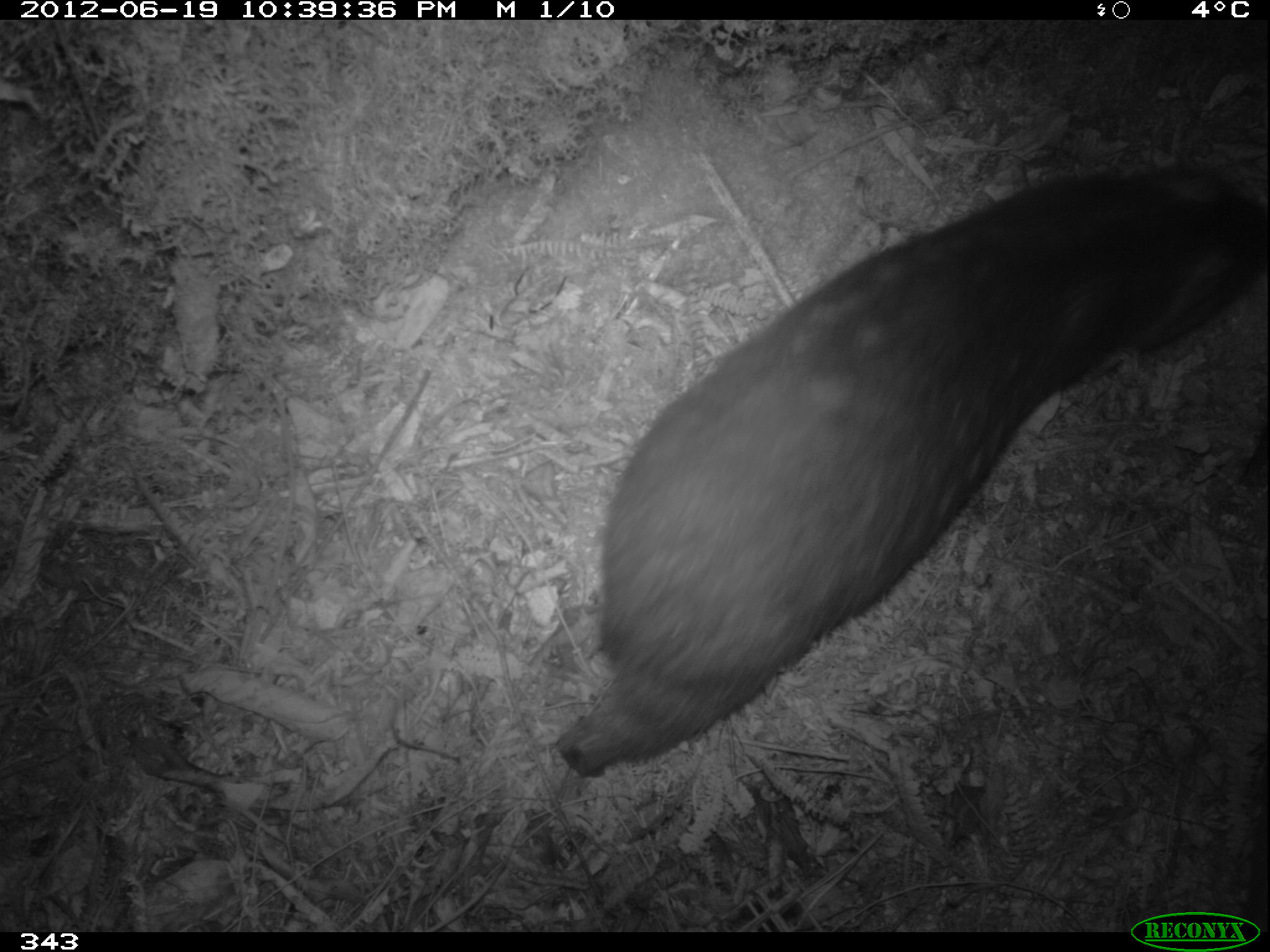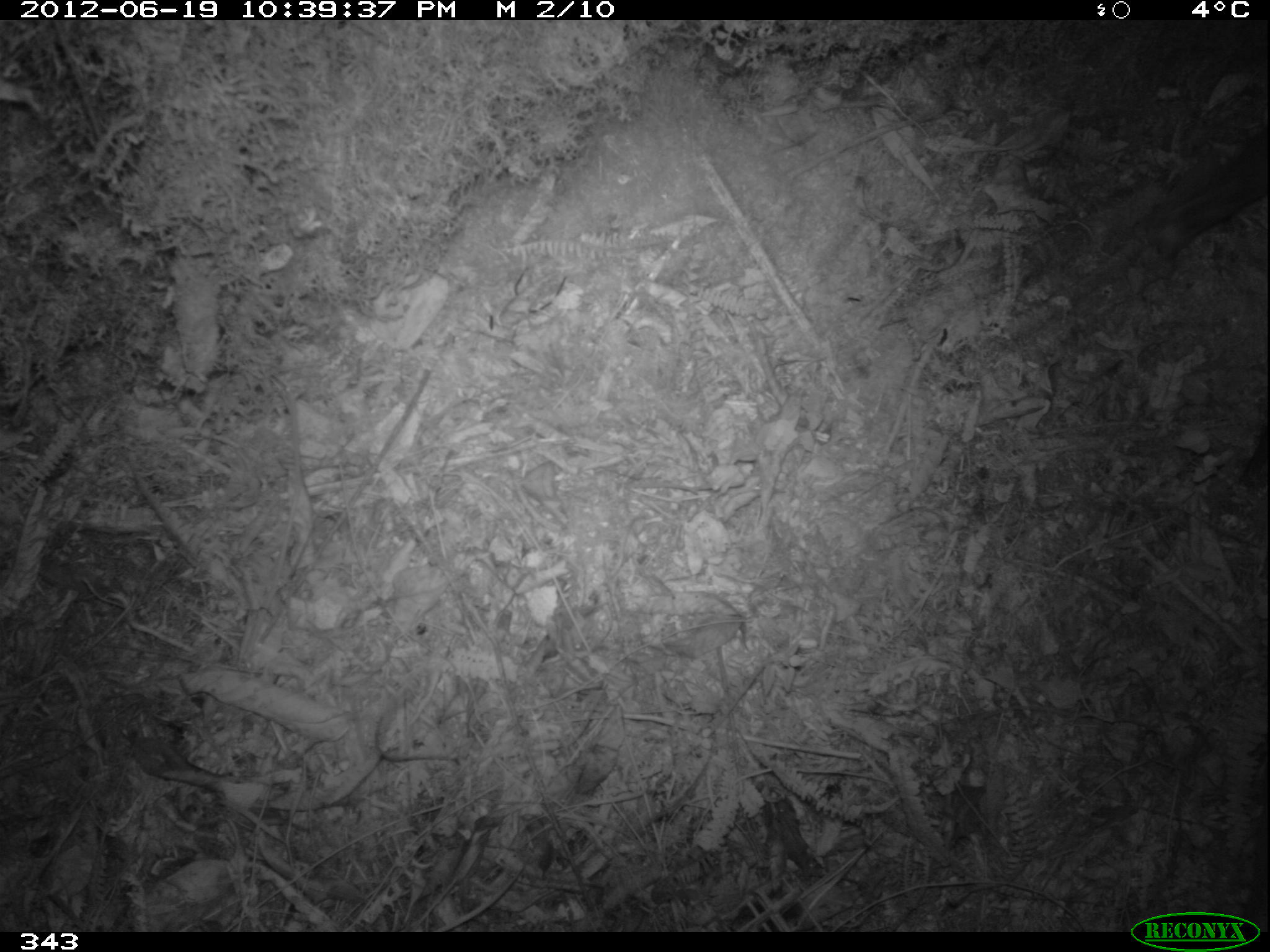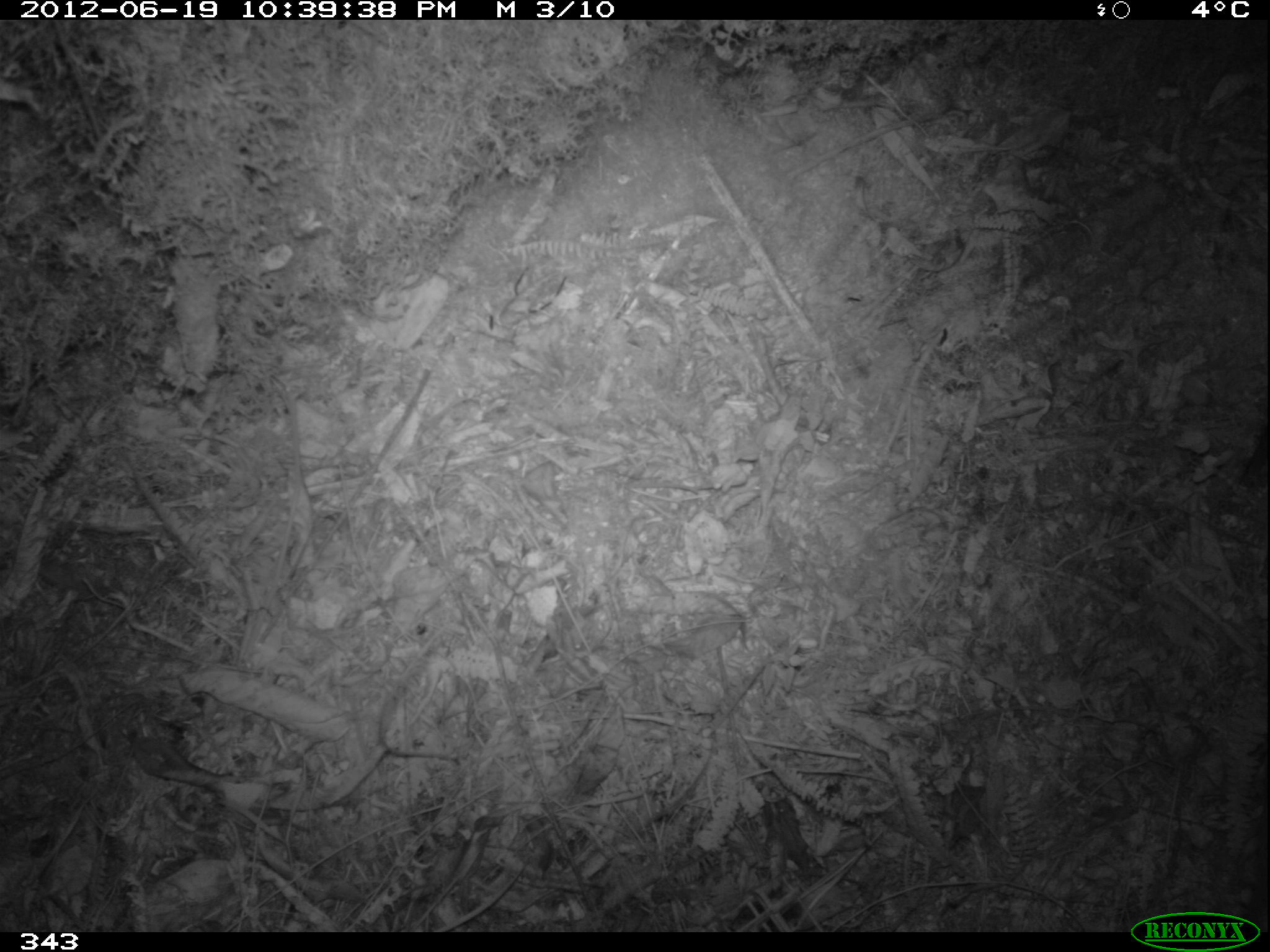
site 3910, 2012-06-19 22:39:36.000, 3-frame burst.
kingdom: Animalia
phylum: Chordata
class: Mammalia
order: Rodentia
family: Cuniculidae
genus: Cuniculus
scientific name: Cuniculus taczanowskii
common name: mountain paca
Cuniculus taczanowskii (mountain paca).